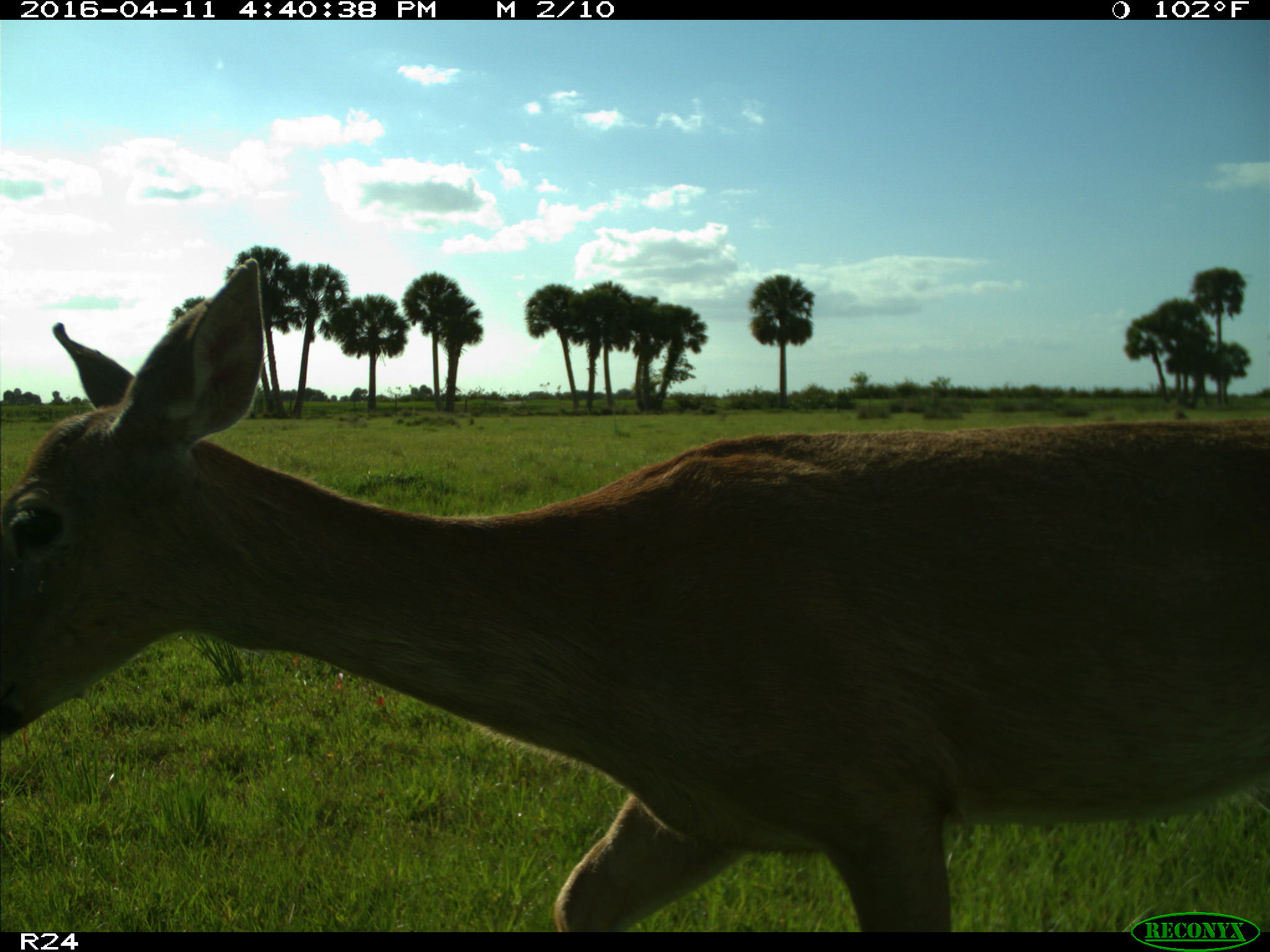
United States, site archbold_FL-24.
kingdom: Animalia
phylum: Chordata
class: Mammalia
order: Artiodactyla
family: Cervidae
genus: Odocoileus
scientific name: Odocoileus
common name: deer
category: unidentified deer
Unidentified deer (deer) (Odocoileus).